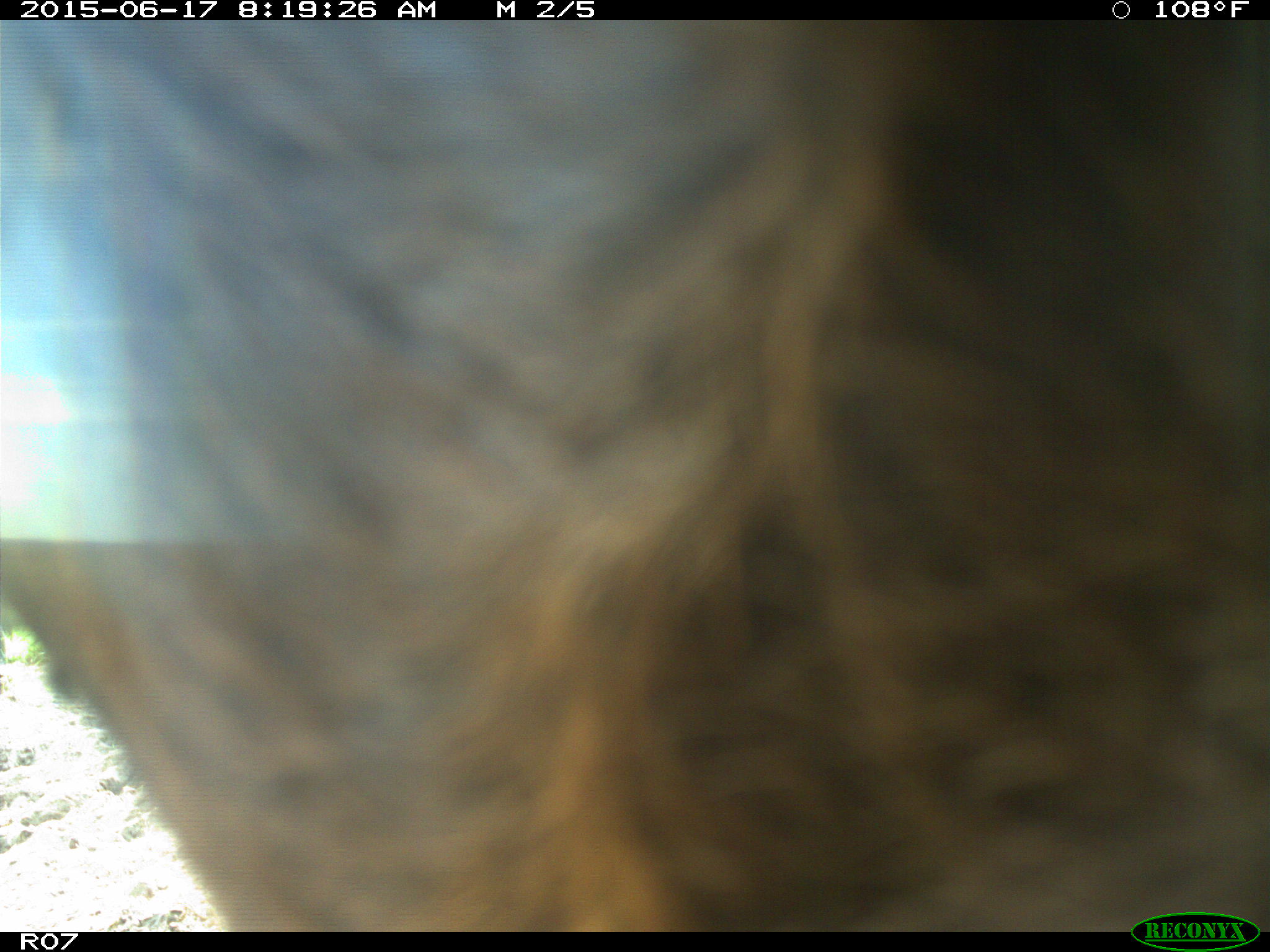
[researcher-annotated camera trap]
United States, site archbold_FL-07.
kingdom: Animalia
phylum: Chordata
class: Mammalia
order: Artiodactyla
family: Bovidae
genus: Bos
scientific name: Bos taurus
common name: domestic cow